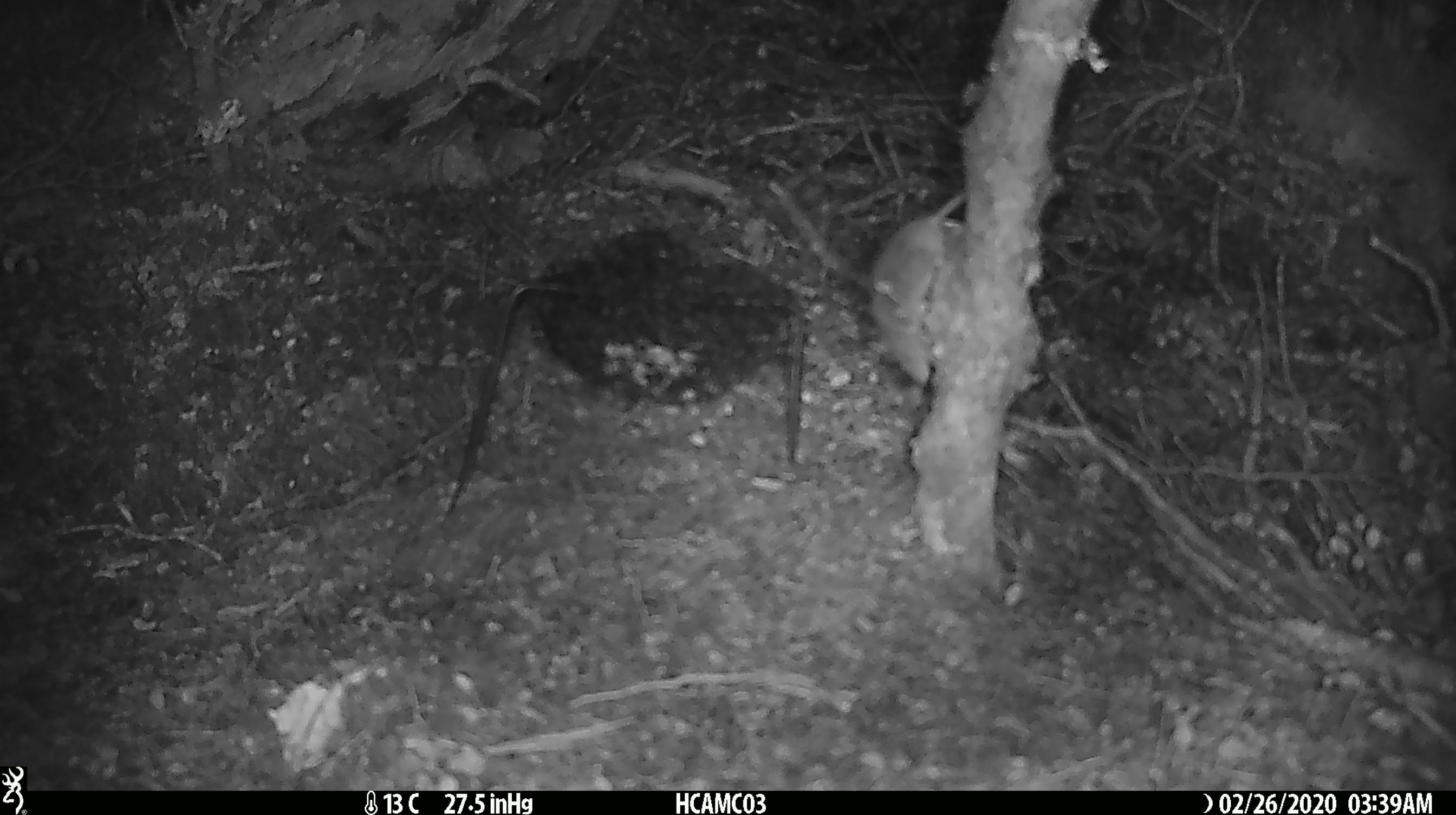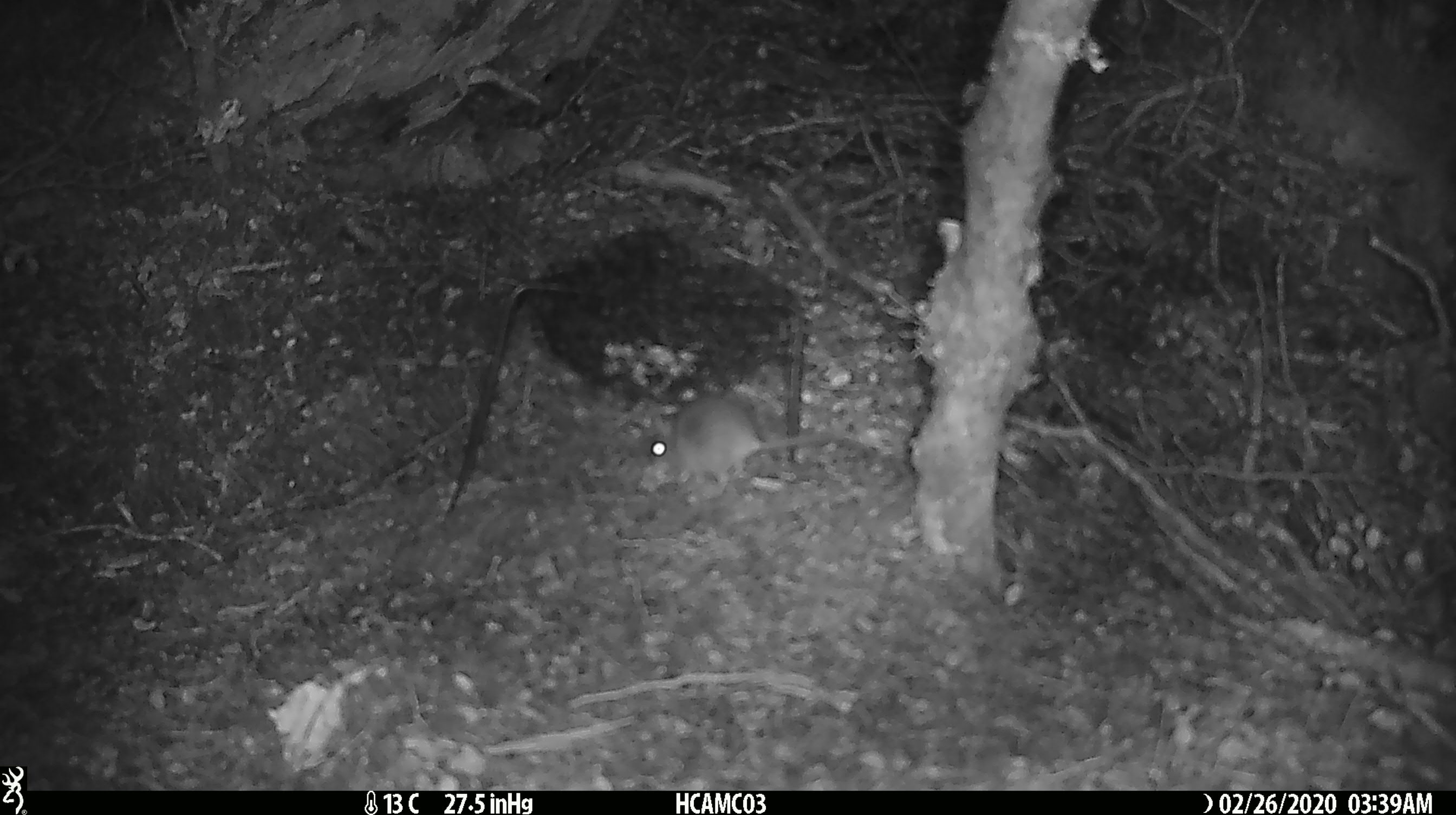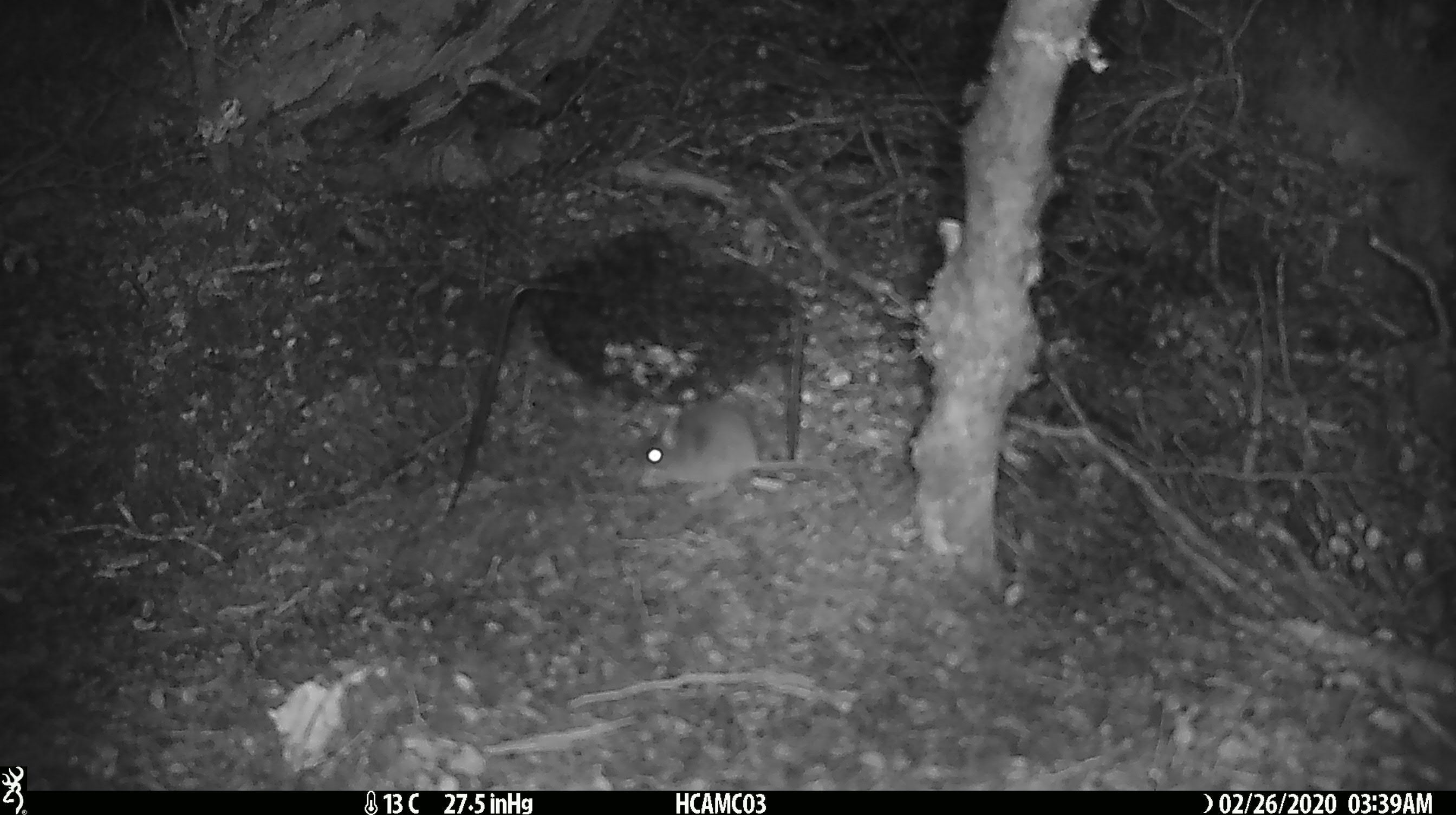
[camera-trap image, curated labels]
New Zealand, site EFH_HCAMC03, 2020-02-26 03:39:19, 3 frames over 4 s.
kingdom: Animalia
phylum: Chordata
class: Mammalia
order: Rodentia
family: Muridae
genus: Mus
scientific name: Mus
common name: mouse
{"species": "mouse (Mus)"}